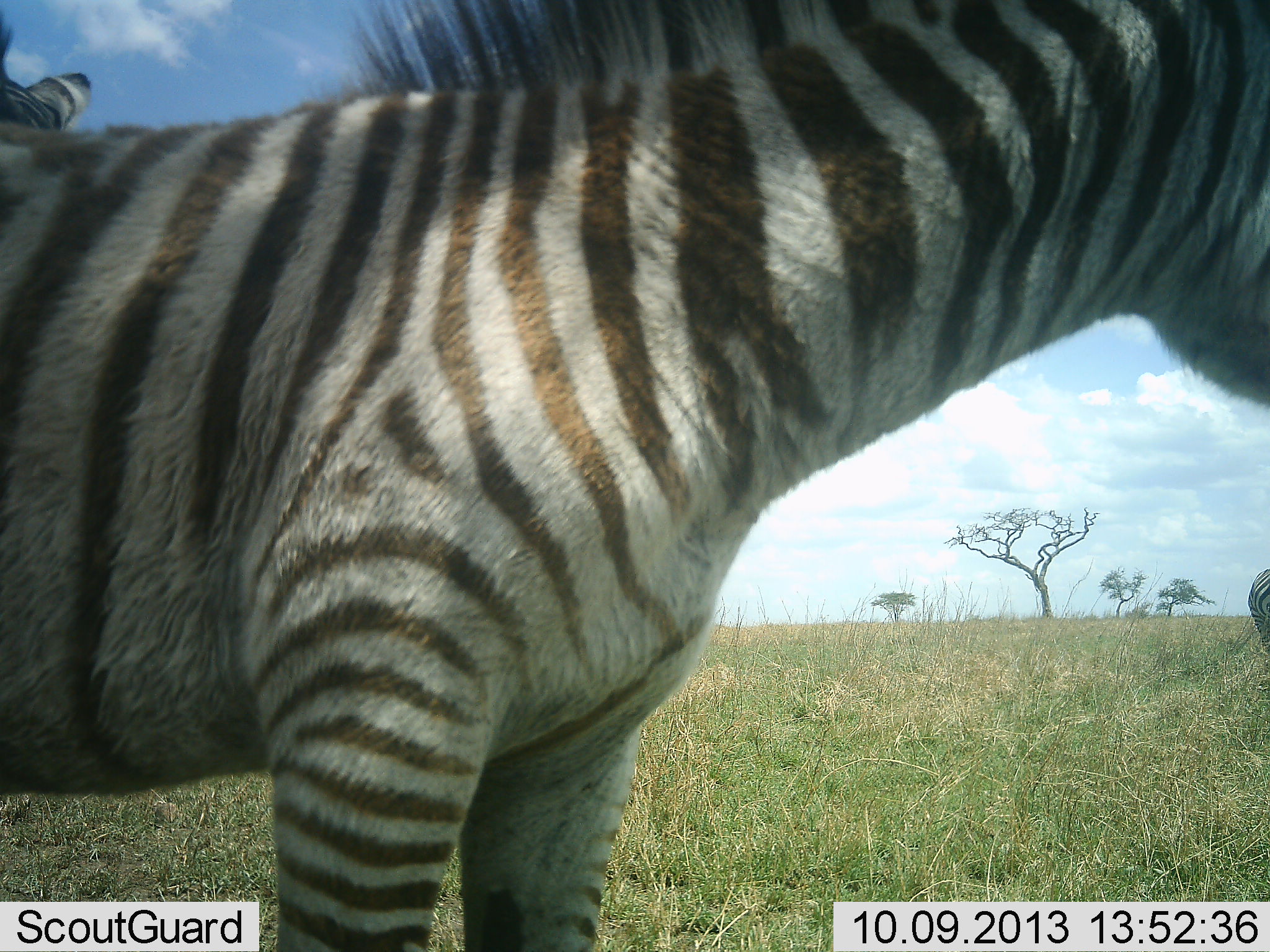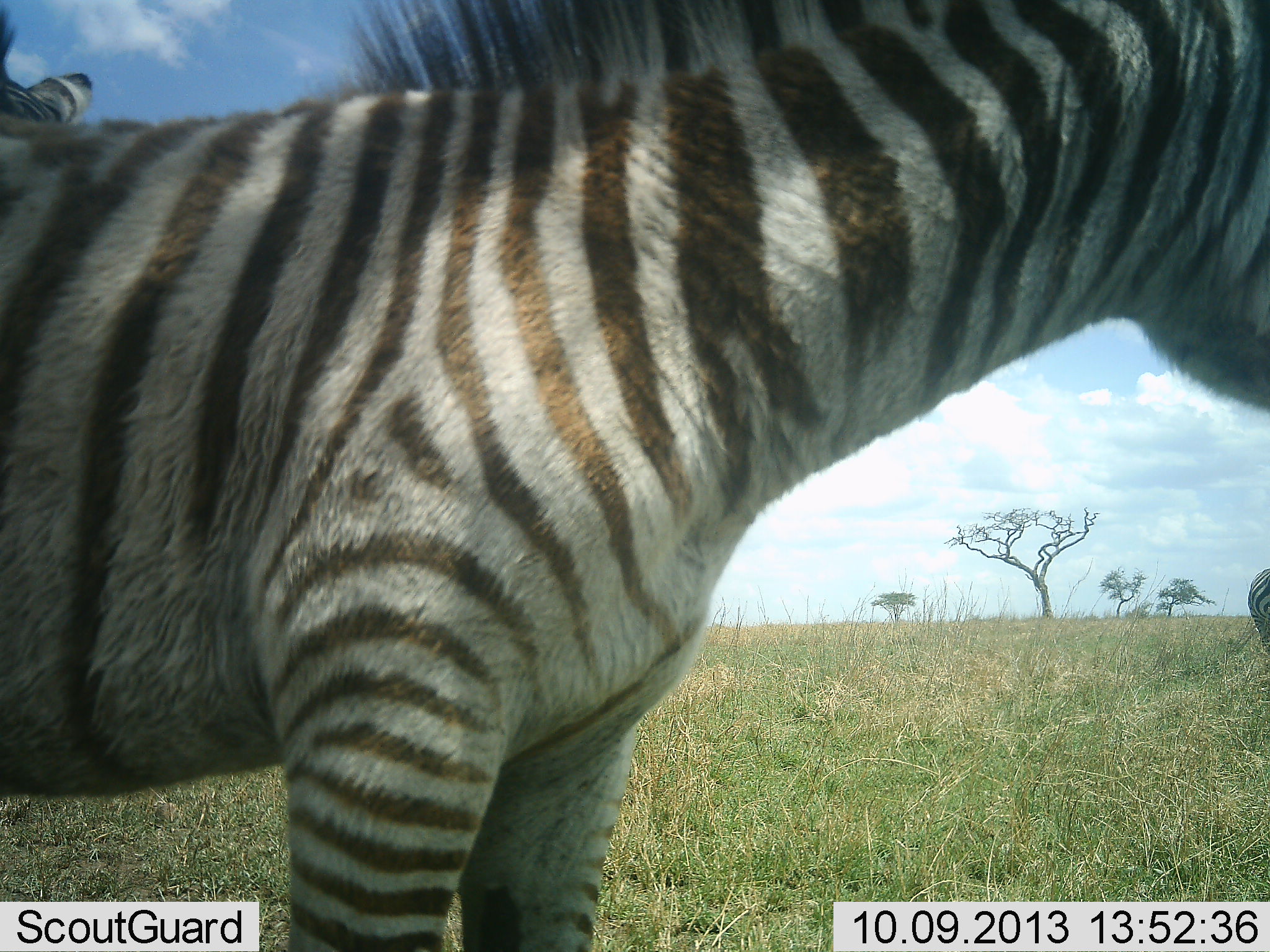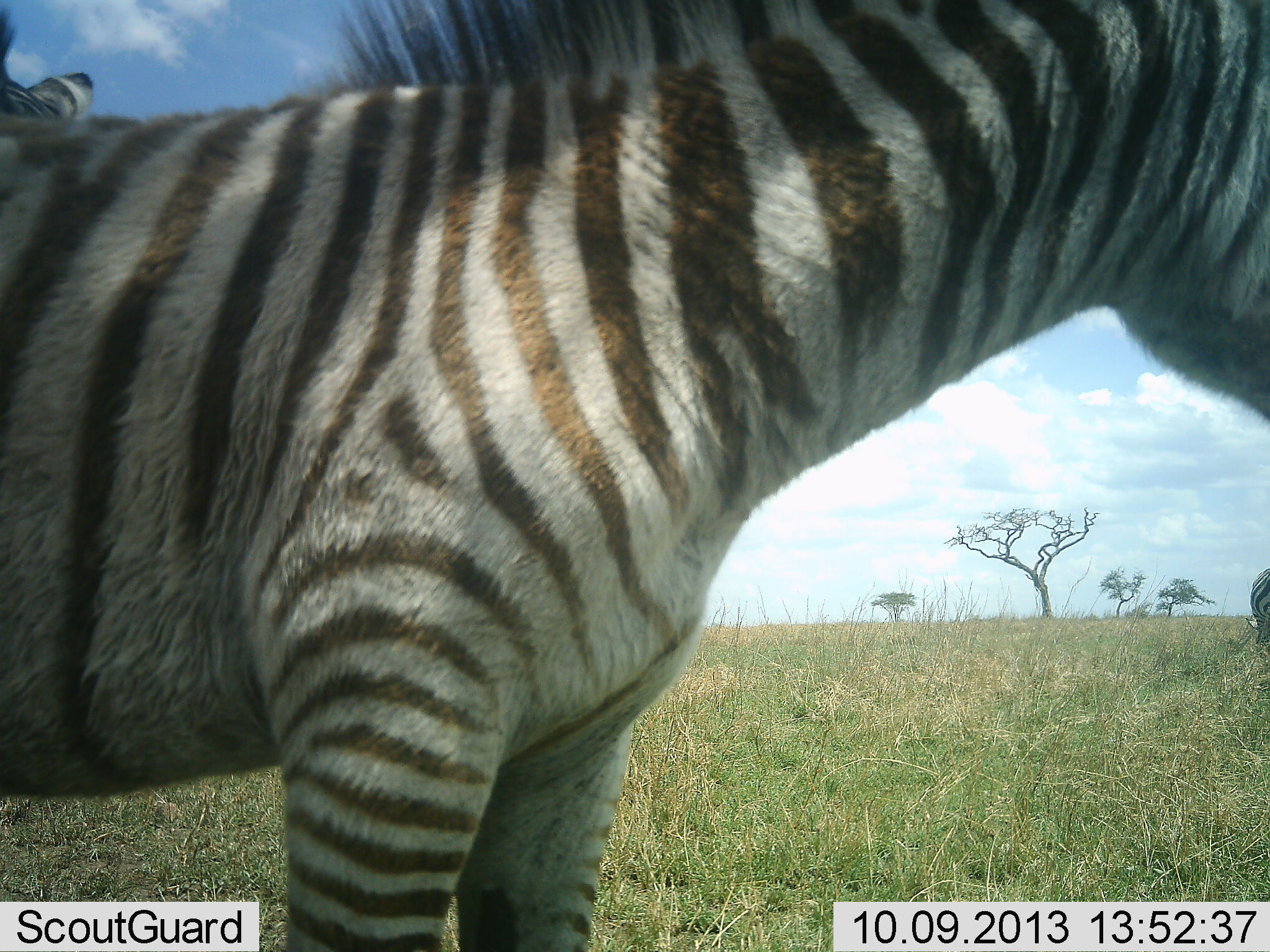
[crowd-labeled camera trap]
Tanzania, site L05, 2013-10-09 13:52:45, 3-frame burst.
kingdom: Animalia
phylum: Chordata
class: Mammalia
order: Perissodactyla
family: Equidae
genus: Equus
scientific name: Equus quagga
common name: plains zebra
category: zebra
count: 2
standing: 96%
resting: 0%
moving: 4%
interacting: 0%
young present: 24%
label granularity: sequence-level